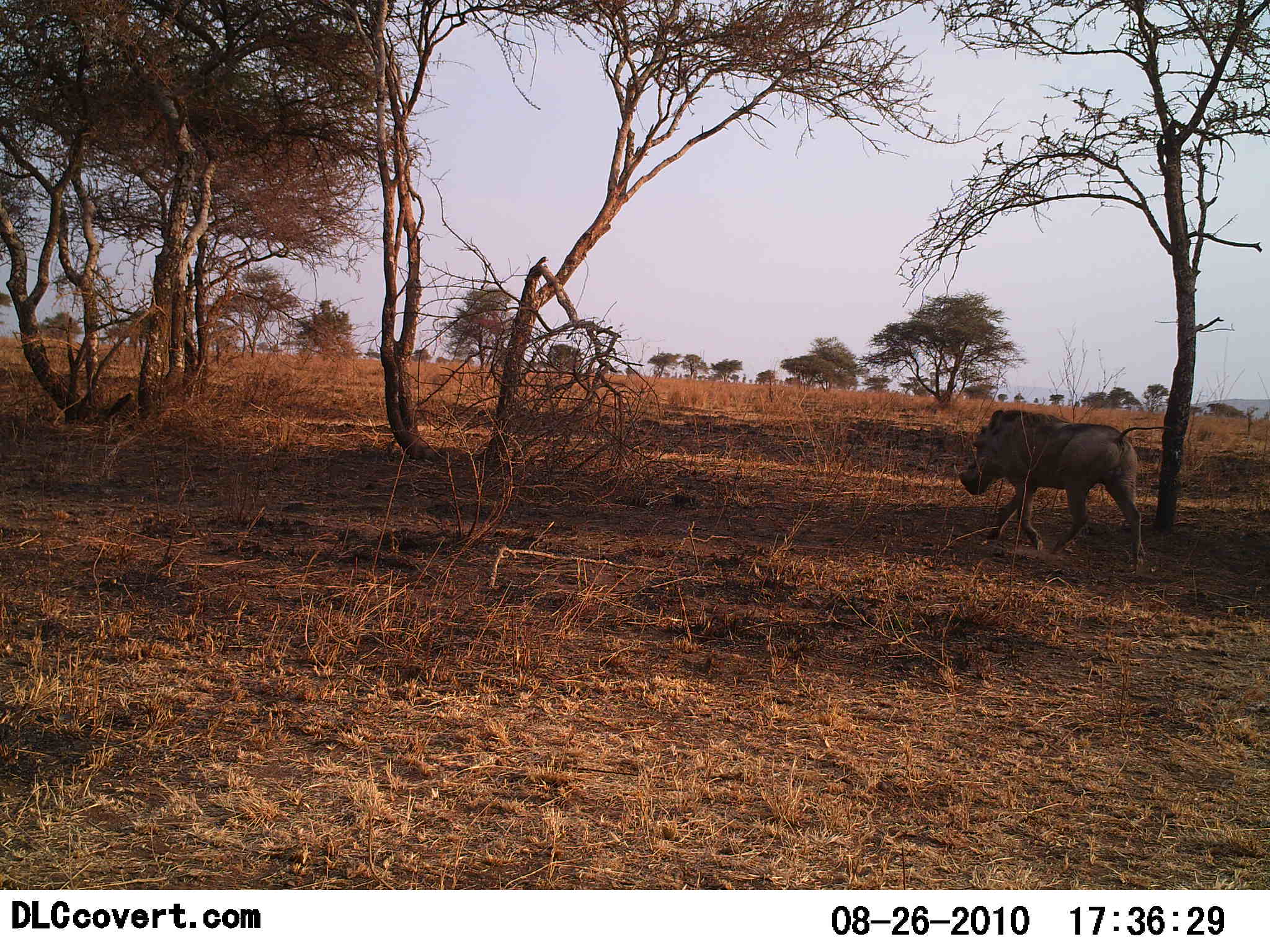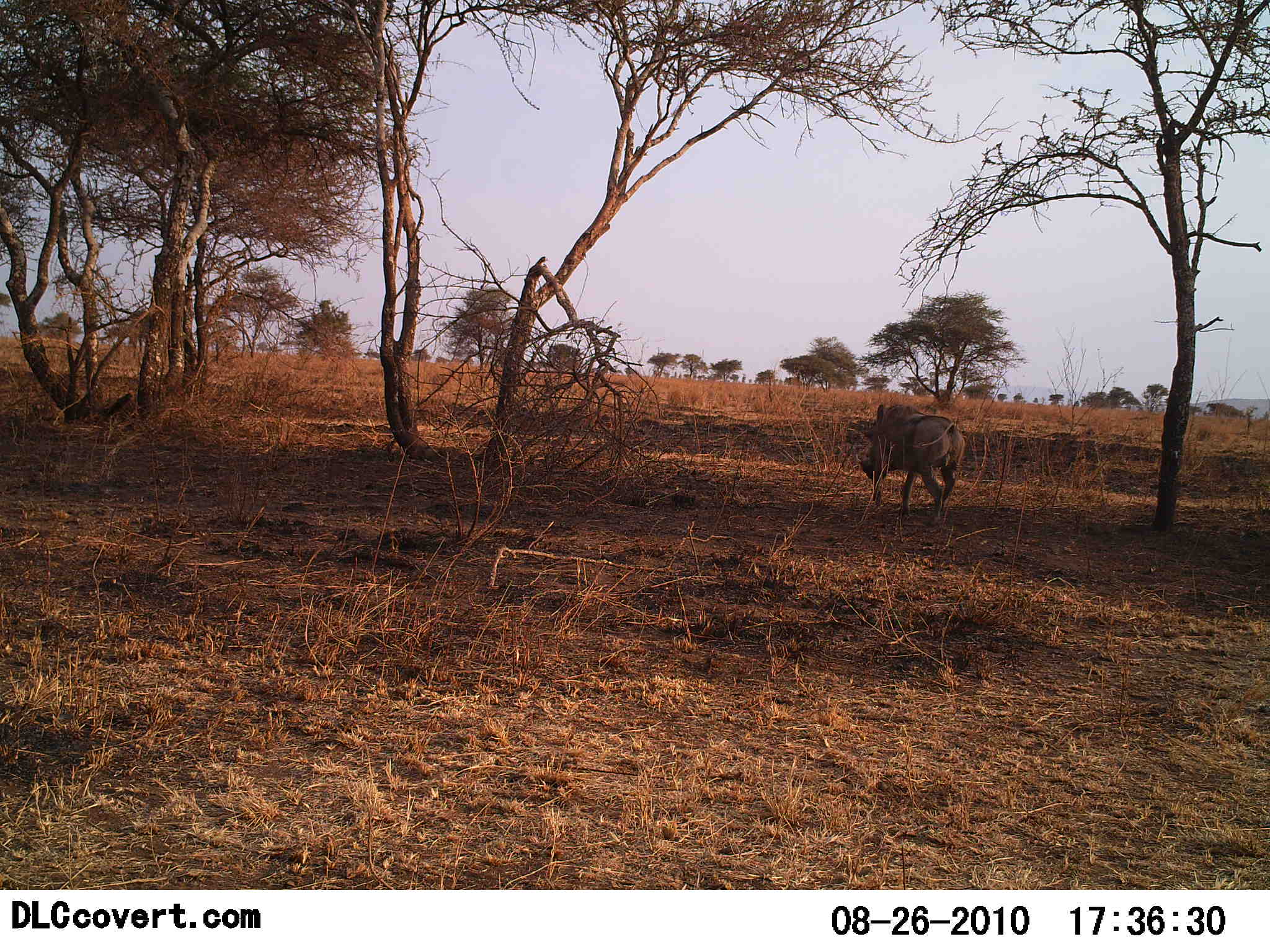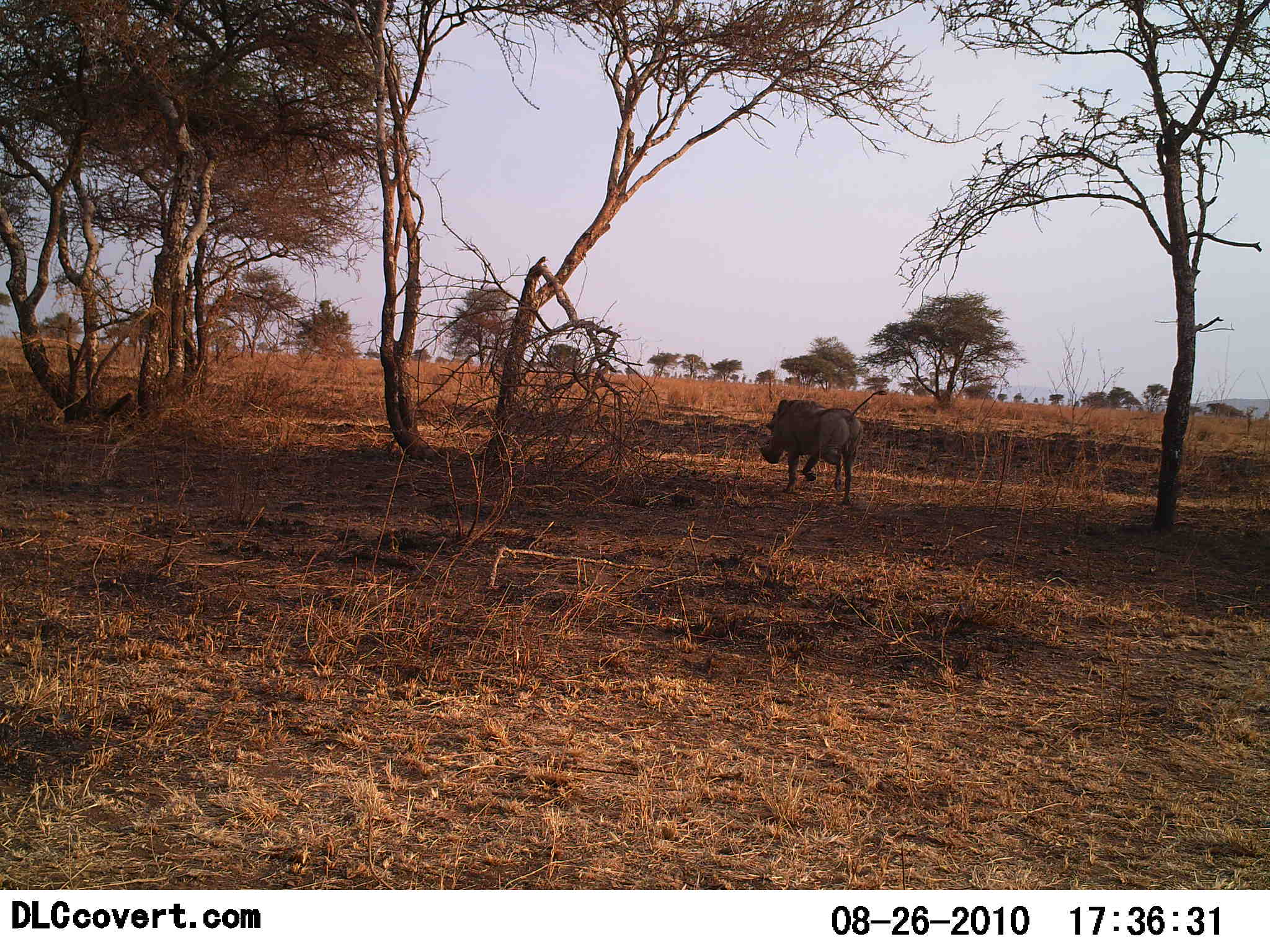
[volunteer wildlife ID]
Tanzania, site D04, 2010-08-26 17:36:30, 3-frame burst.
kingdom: Animalia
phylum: Chordata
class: Mammalia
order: Artiodactyla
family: Suidae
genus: Phacochoerus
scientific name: Phacochoerus africanus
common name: warthog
Warthog (Phacochoerus africanus), count 1. Behavior (volunteer vote fractions): standing 0%, resting 0%, moving 100%, interacting 0%. Young present (vote fraction): 0%. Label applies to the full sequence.